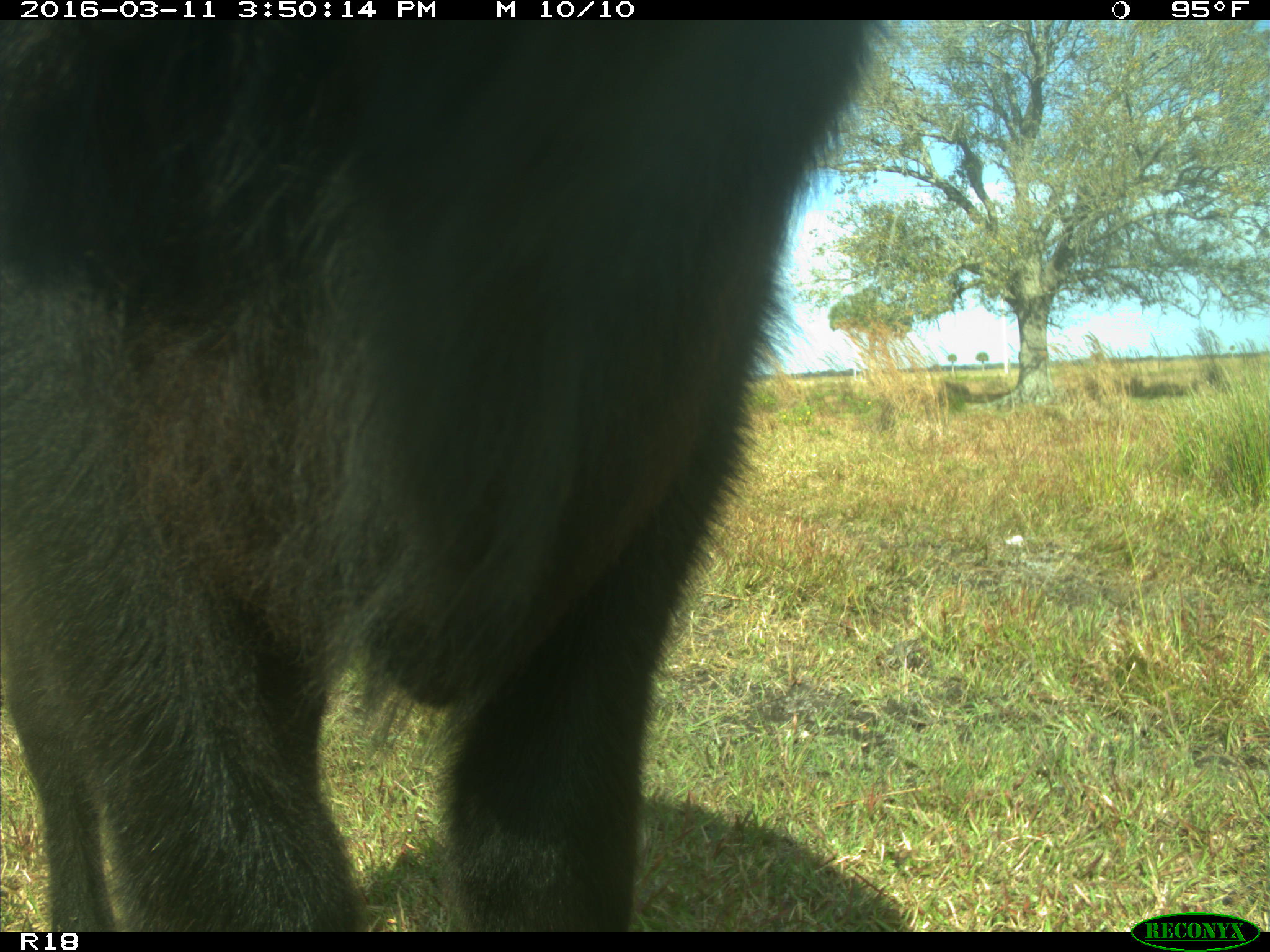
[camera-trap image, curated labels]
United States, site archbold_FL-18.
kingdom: Animalia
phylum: Chordata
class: Mammalia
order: Artiodactyla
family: Bovidae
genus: Bos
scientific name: Bos taurus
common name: domestic cow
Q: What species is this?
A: Bos taurus (domestic cow).